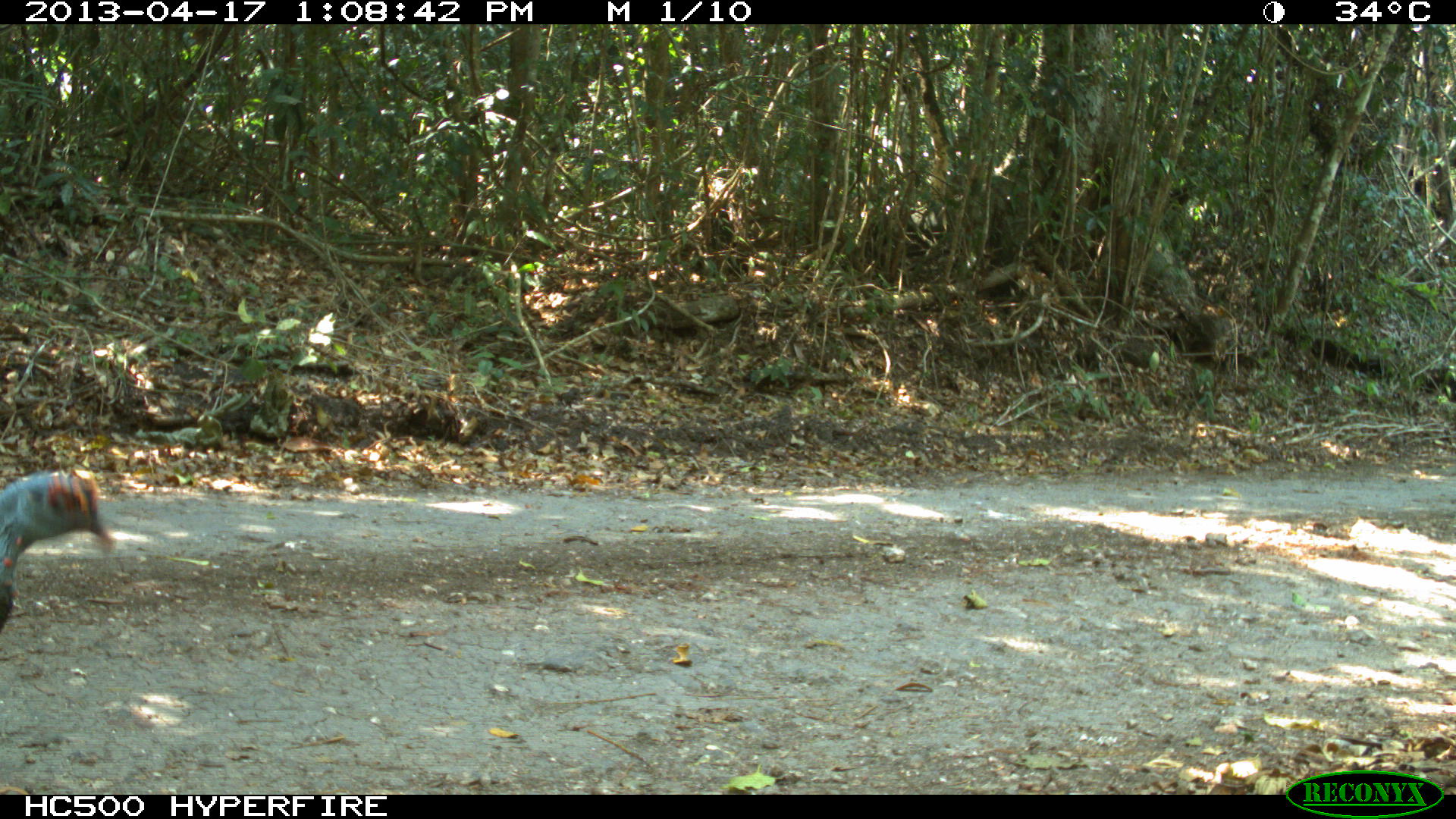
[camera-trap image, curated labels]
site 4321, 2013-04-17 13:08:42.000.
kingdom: Animalia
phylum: Chordata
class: Aves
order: Galliformes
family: Phasianidae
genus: Meleagris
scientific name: Meleagris ocellata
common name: ocellated turkey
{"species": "Meleagris ocellata (ocellated turkey)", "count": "1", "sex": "male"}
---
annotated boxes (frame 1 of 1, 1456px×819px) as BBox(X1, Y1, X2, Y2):
meleagris ocellata: BBox(0, 465, 116, 628)